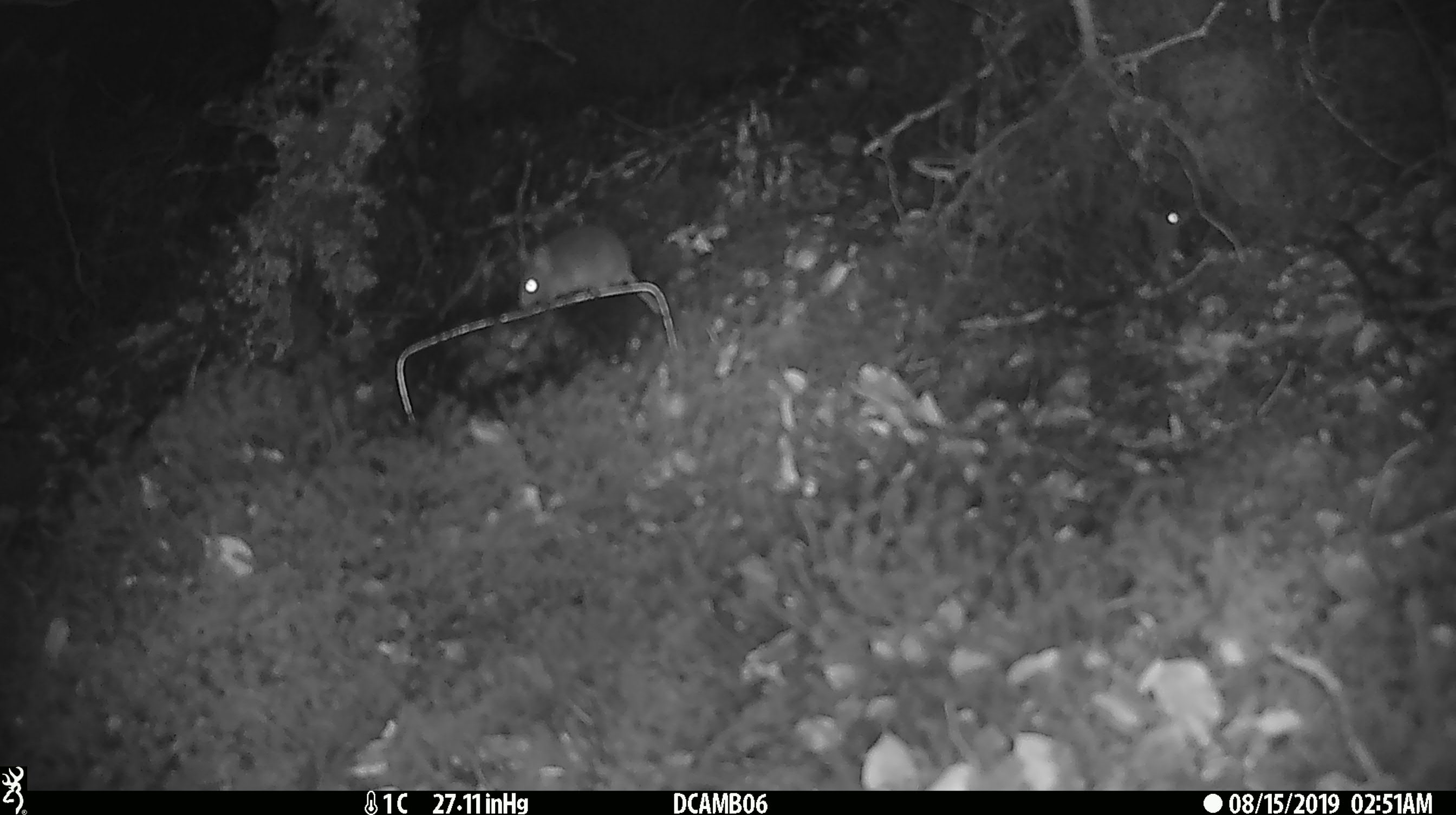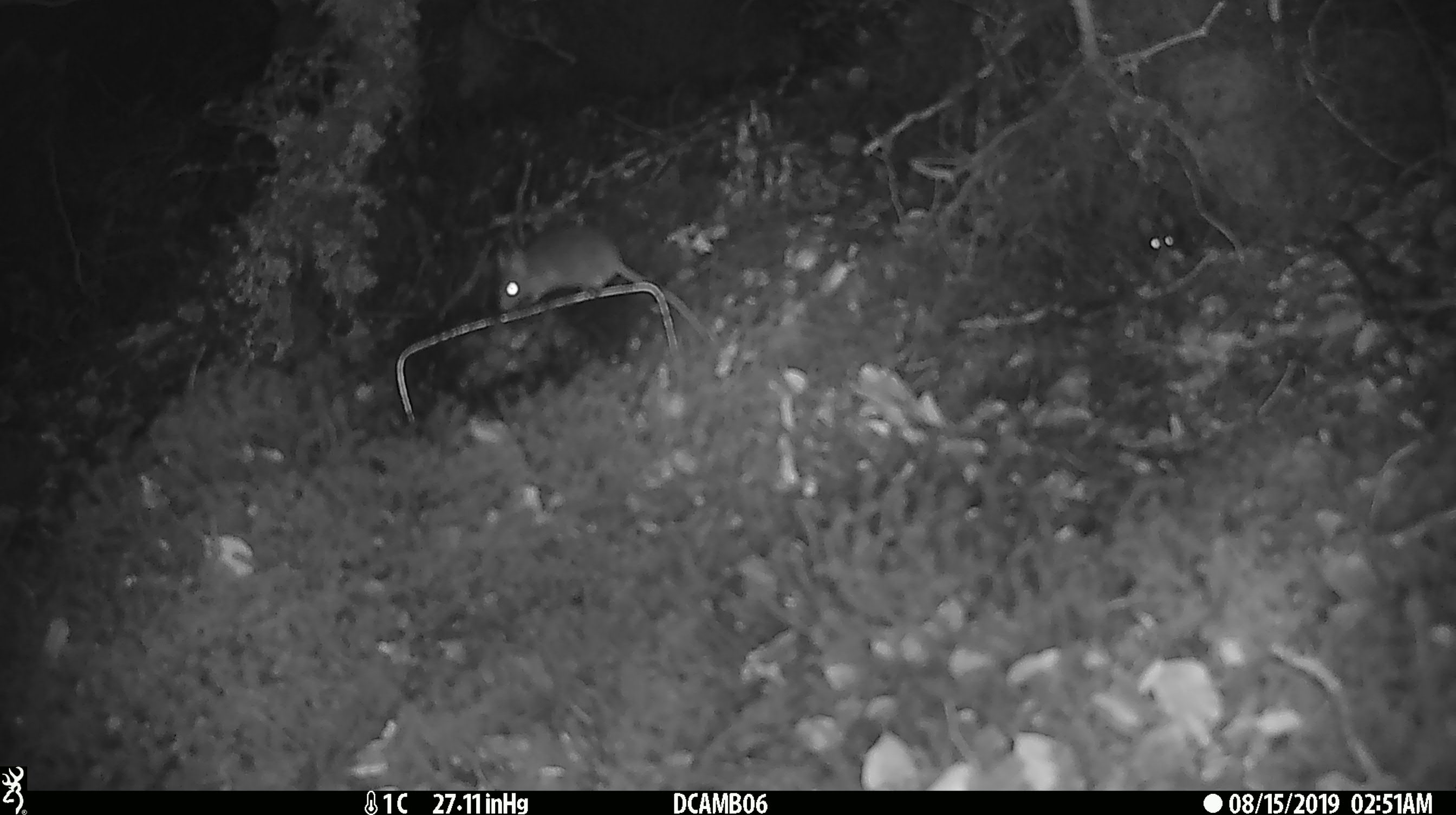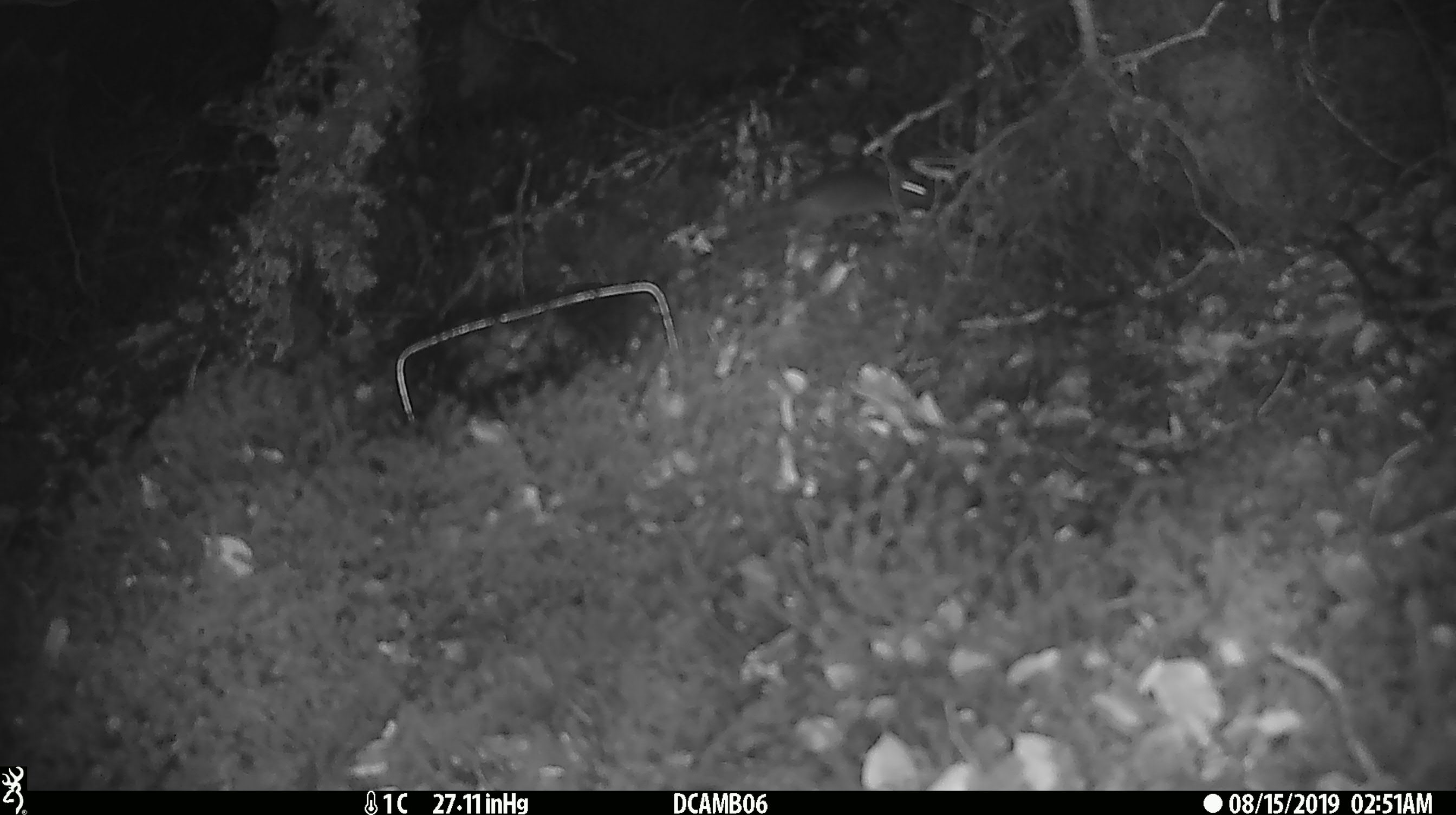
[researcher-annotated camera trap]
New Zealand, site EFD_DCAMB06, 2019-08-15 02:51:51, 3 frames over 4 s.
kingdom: Animalia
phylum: Chordata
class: Mammalia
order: Rodentia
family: Muridae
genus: Mus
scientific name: Mus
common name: mouse